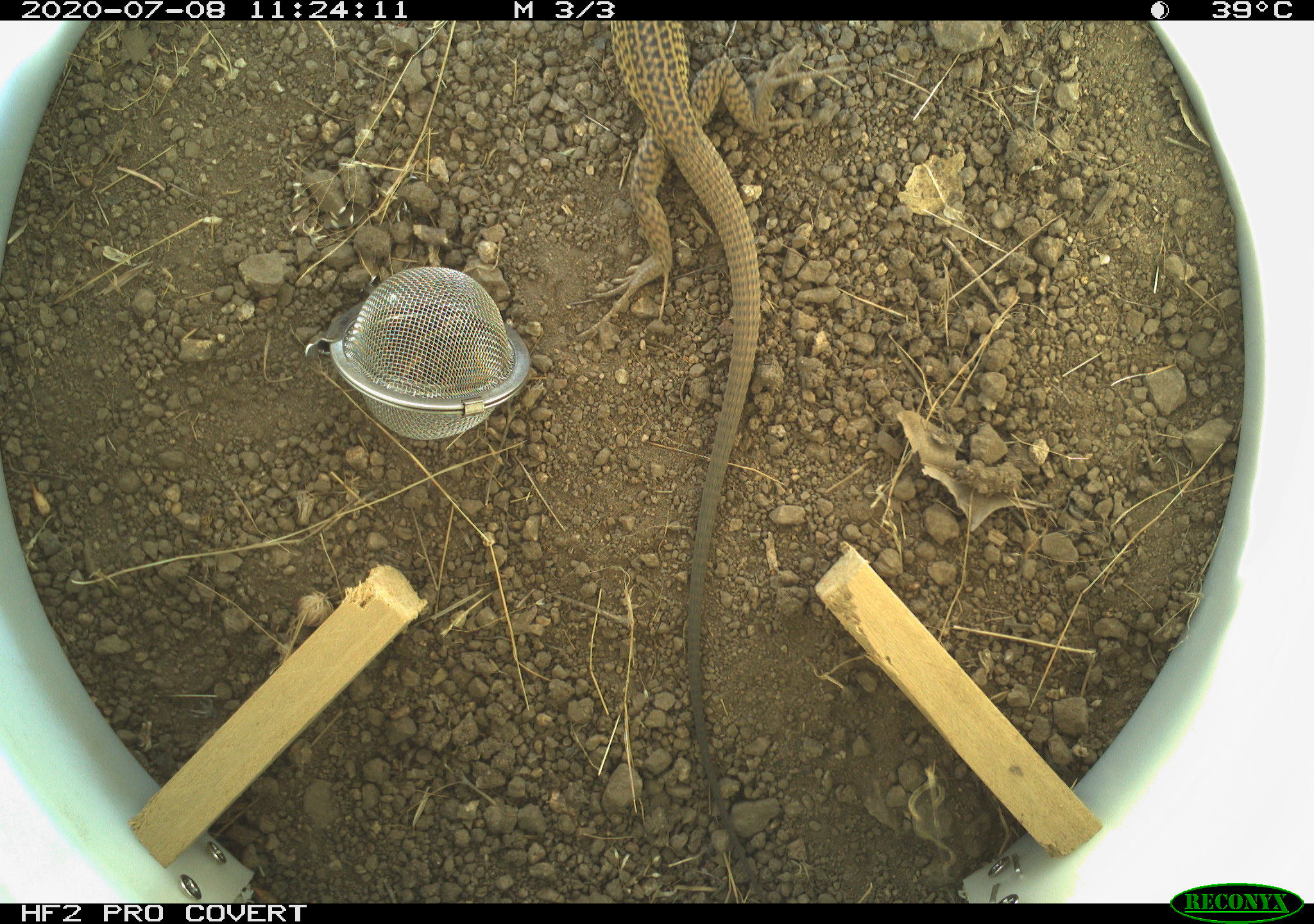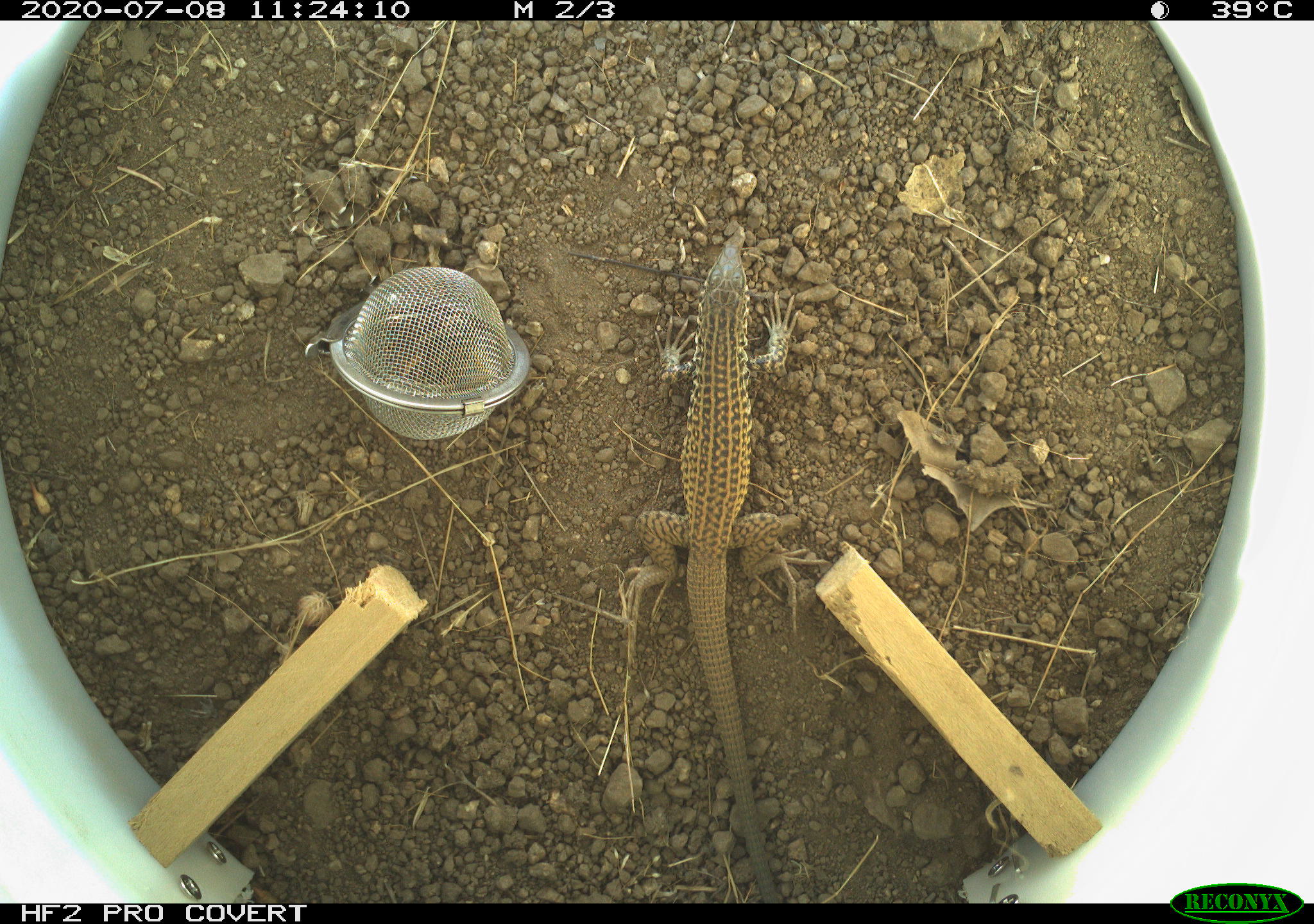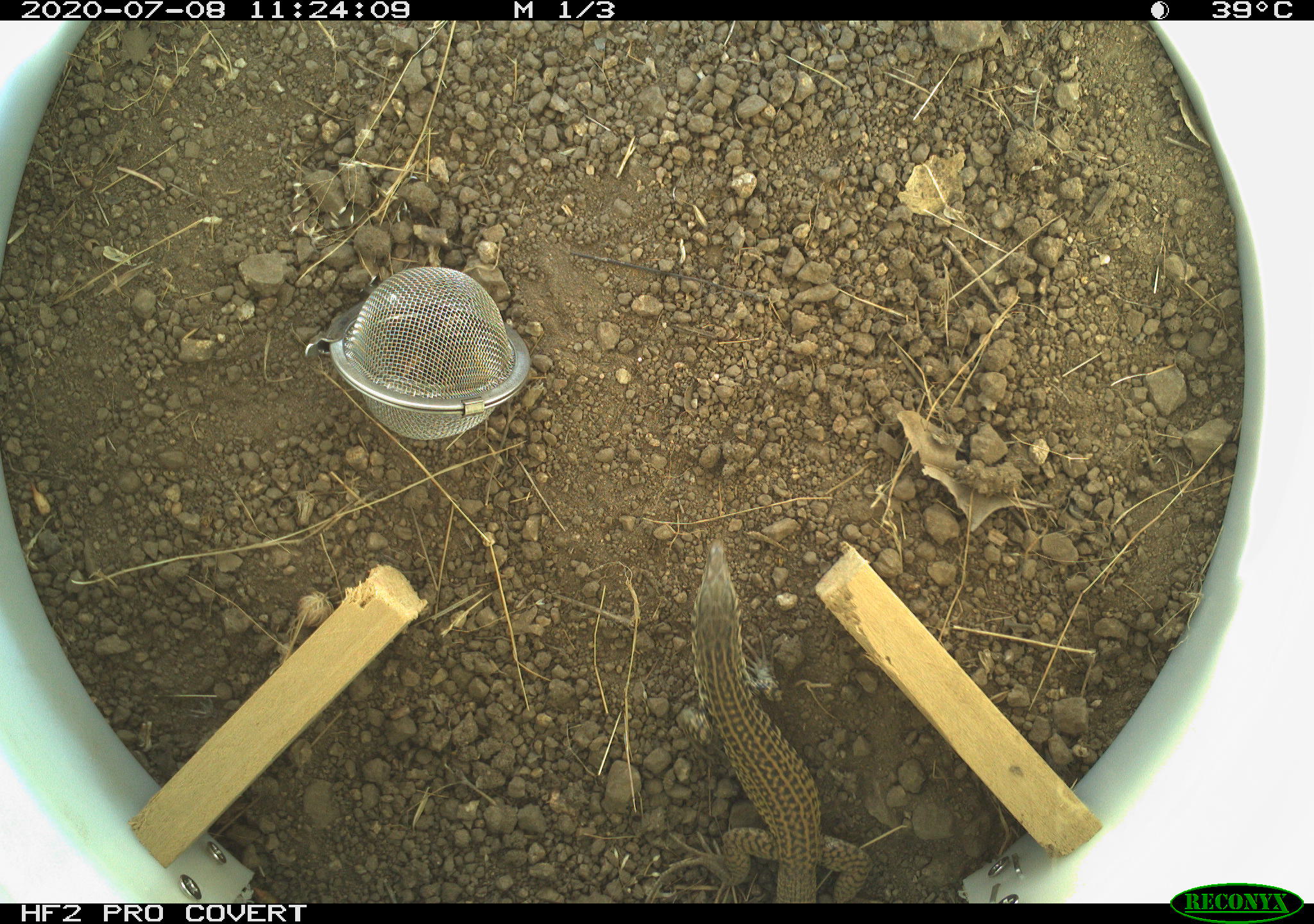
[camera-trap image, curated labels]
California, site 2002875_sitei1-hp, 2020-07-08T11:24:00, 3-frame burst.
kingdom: Animalia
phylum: Chordata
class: Reptilia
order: Squamata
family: Teiidae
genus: Aspidoscelis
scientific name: Aspidoscelis tigris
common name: western whiptail